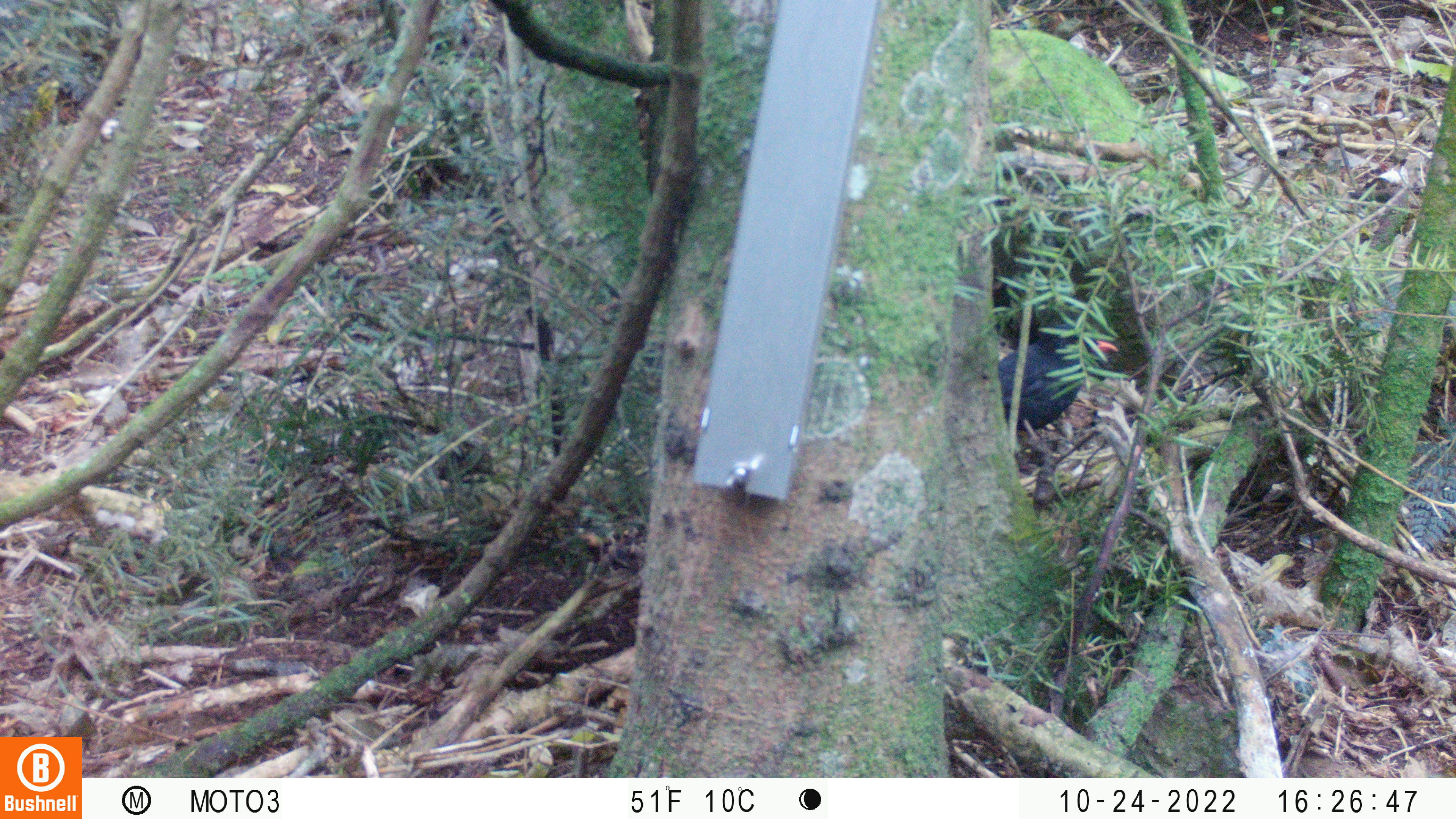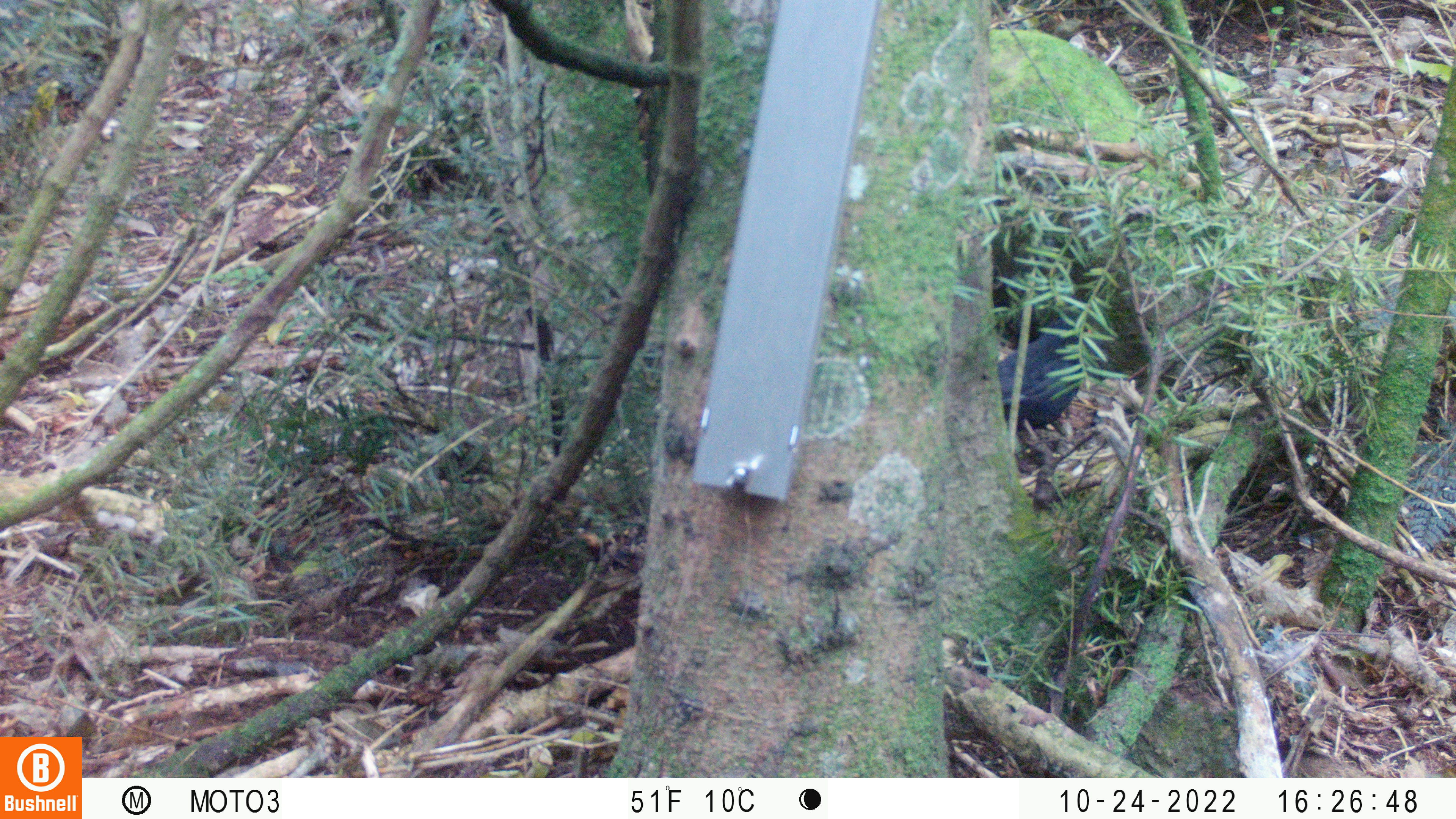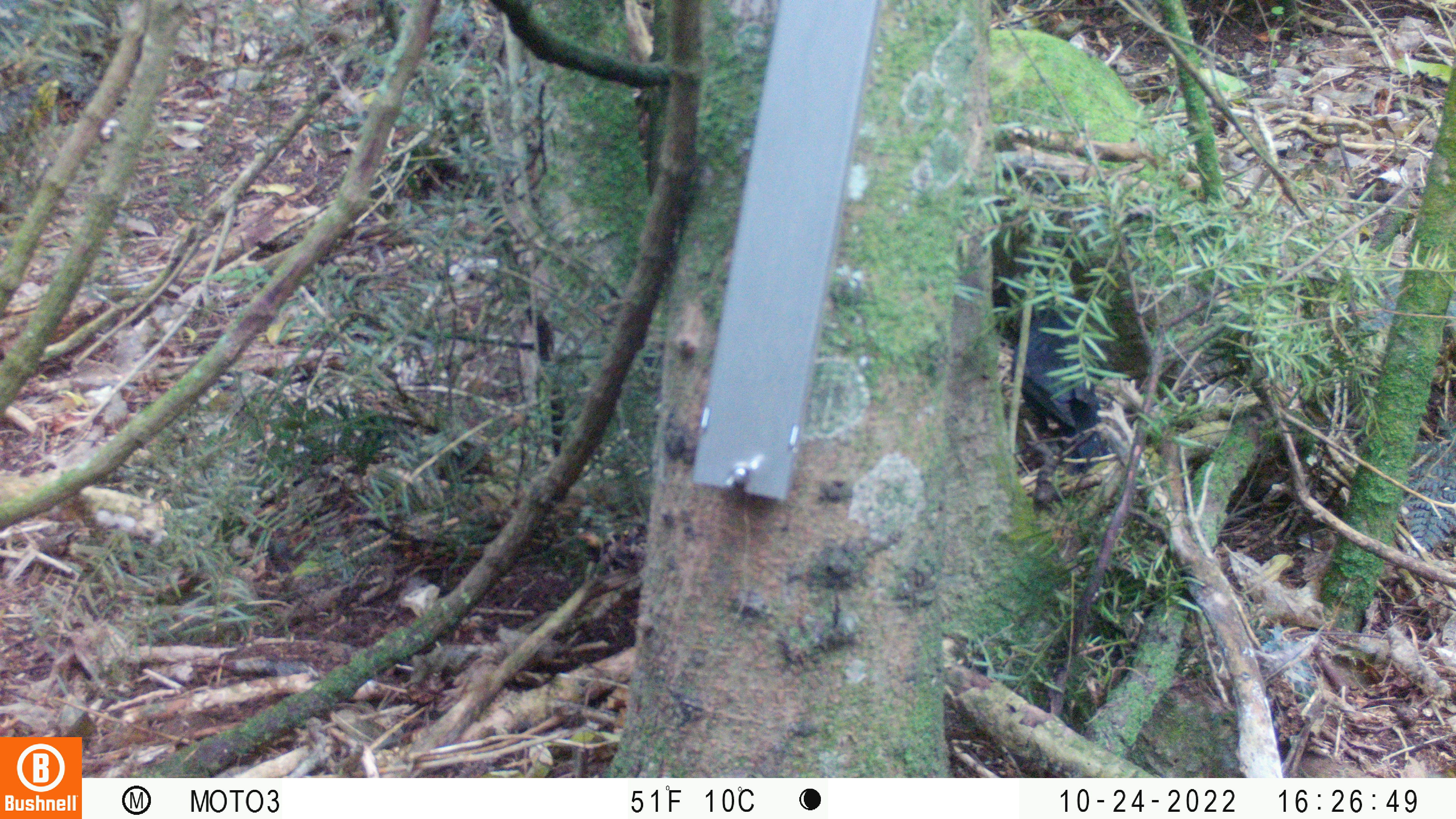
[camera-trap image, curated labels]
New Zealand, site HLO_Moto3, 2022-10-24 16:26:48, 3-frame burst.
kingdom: Animalia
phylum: Chordata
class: Aves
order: Passeriformes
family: Turdidae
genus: Turdus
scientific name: Turdus merula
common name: eurasian blackbird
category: blackbird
Blackbird (eurasian blackbird) (Turdus merula).